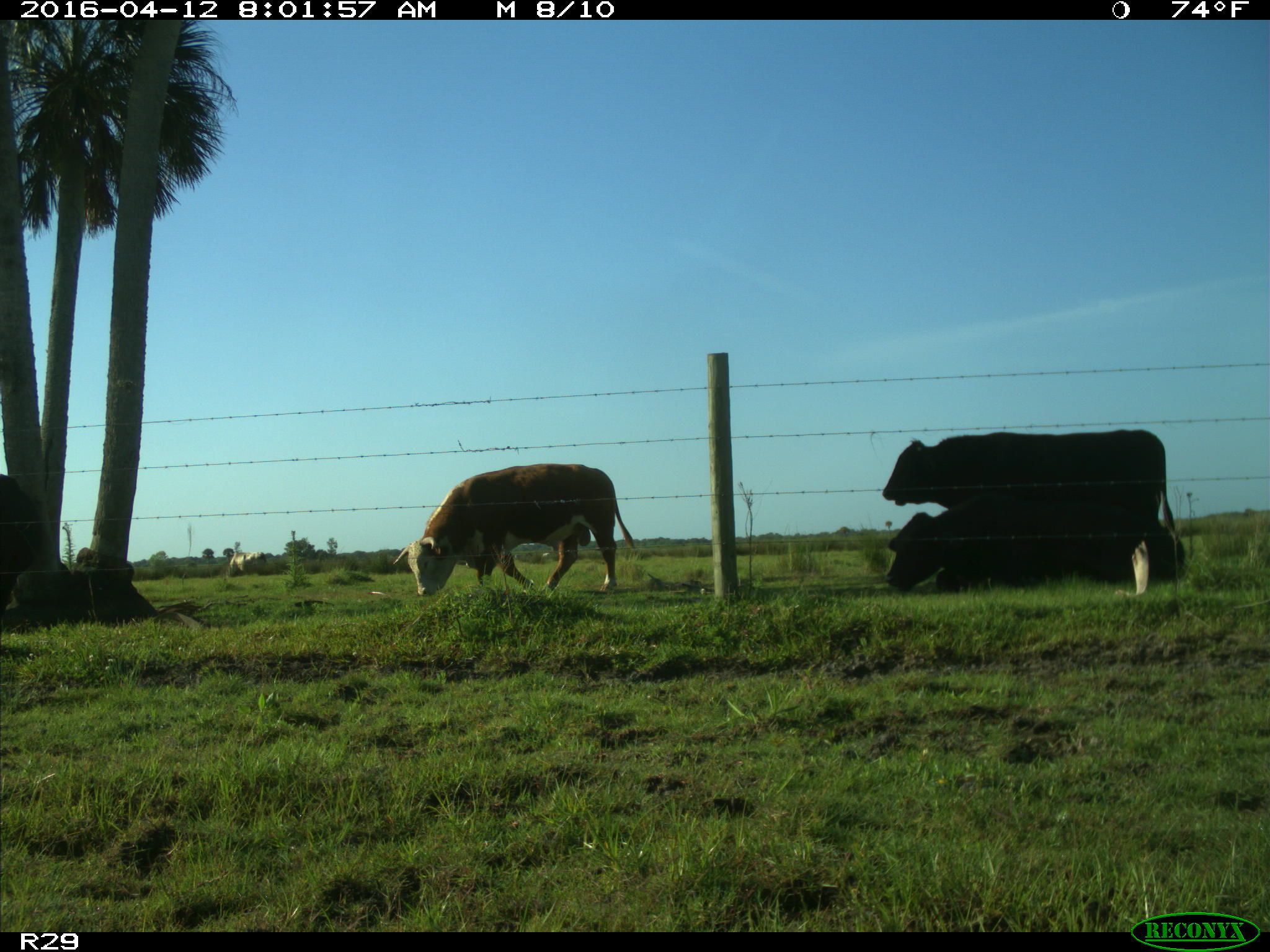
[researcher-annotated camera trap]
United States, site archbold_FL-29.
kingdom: Animalia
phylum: Chordata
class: Mammalia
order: Artiodactyla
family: Bovidae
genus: Bos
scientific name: Bos taurus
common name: domestic cow